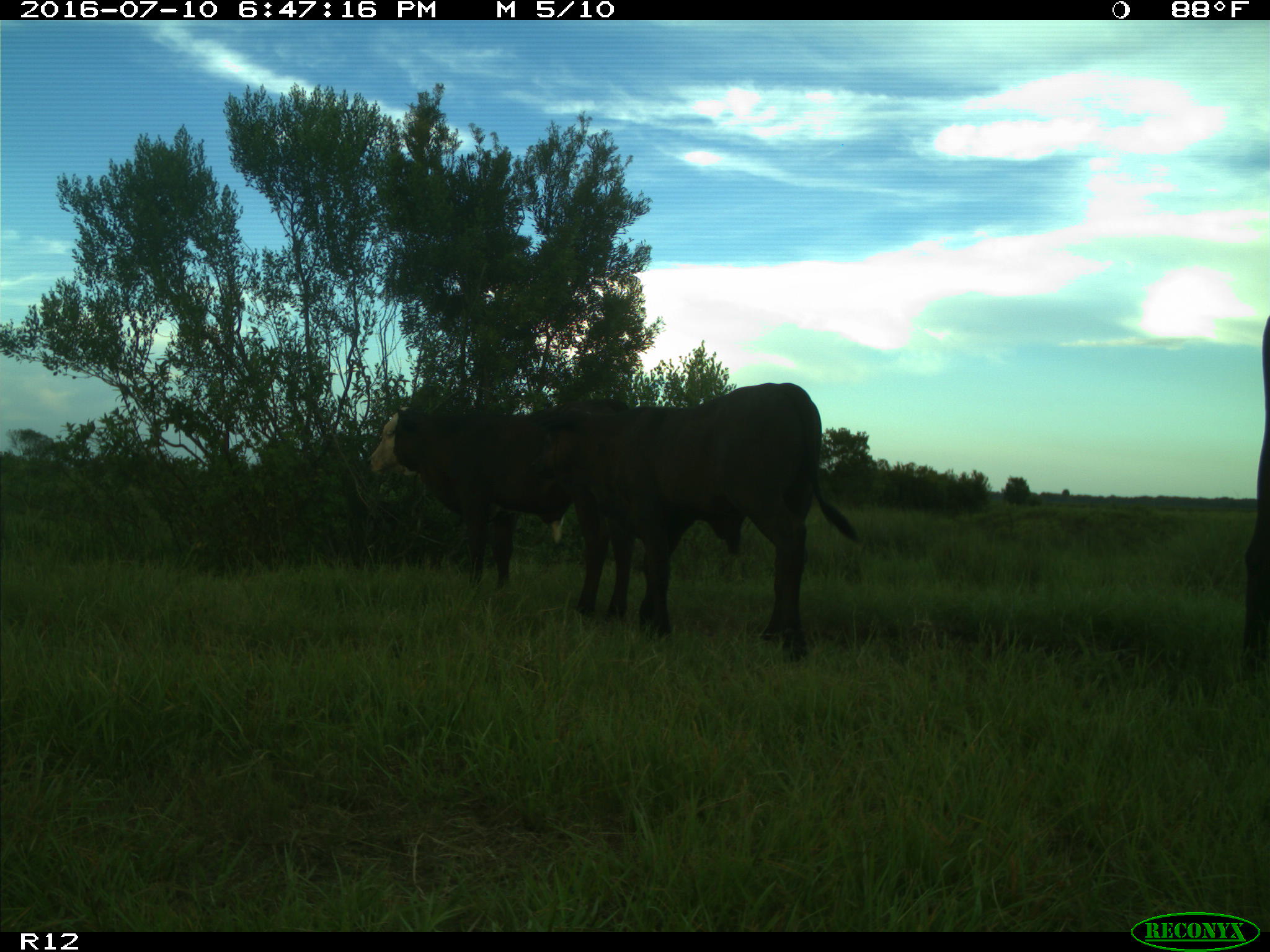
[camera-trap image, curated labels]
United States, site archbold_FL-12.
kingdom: Animalia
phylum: Chordata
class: Mammalia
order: Artiodactyla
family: Bovidae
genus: Bos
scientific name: Bos taurus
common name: domestic cow